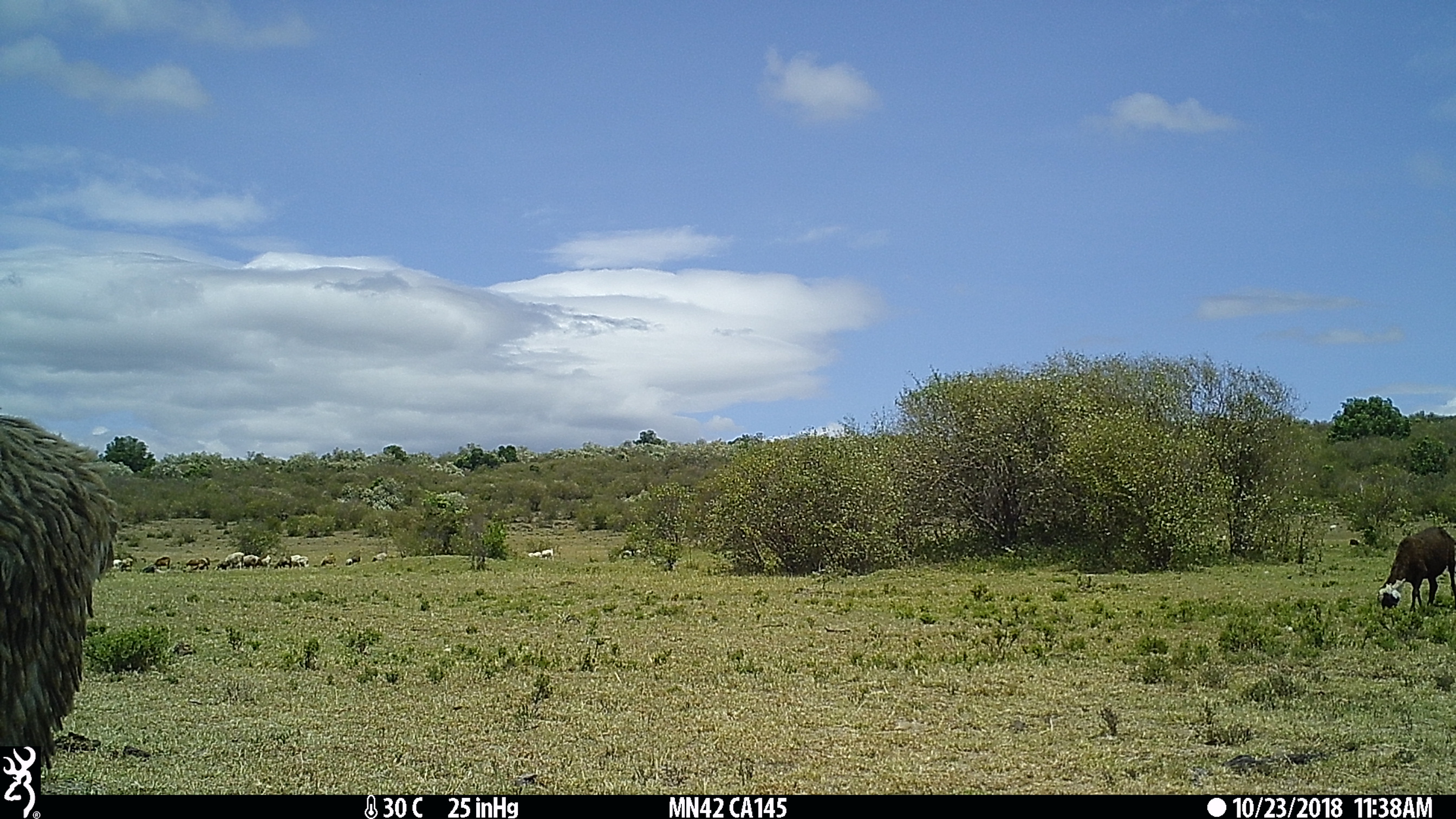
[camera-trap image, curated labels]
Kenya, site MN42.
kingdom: Animalia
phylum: Chordata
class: Mammalia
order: Artiodactyla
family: Bovidae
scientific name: Bovidae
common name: sheep or goat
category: shoat